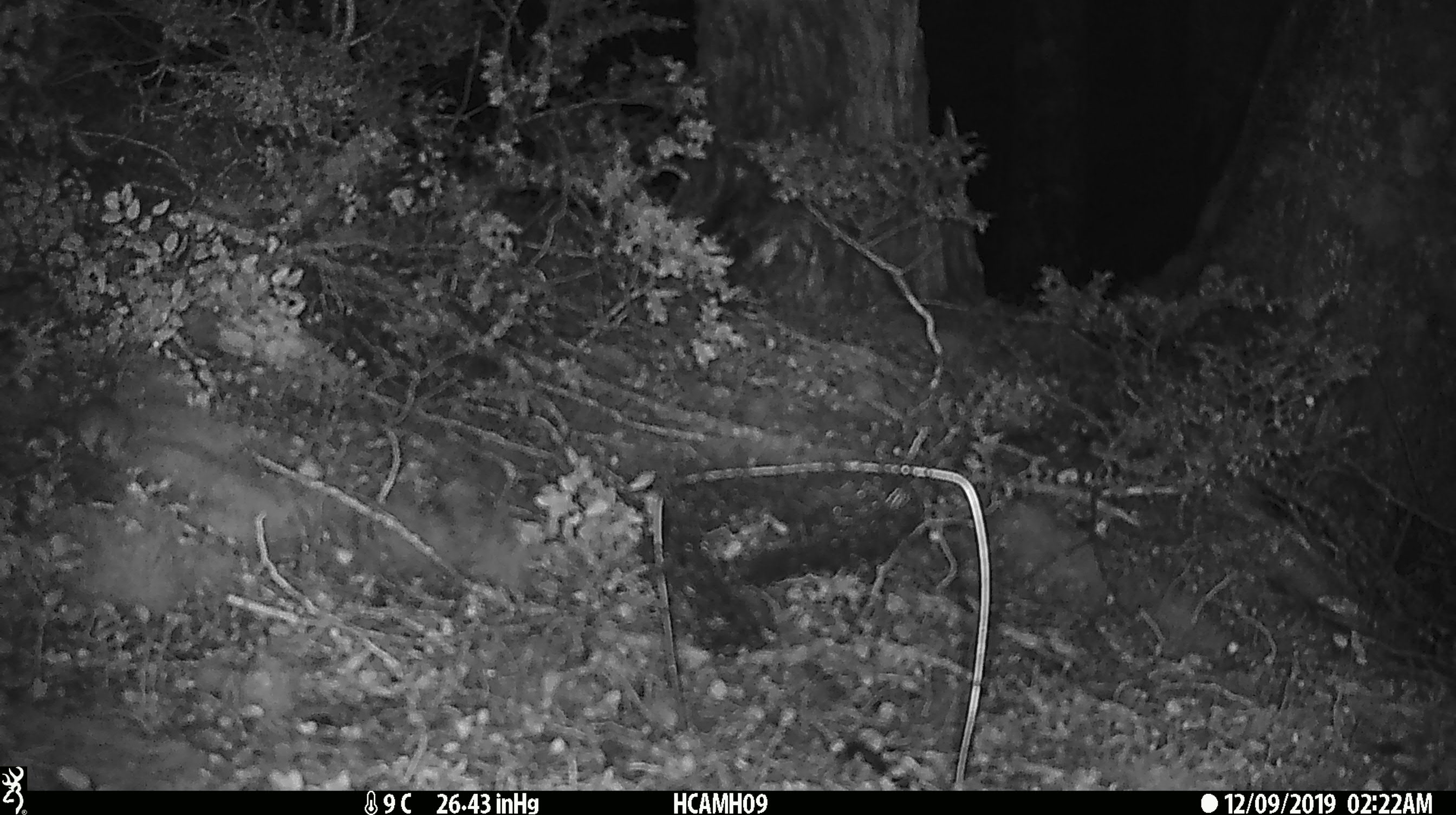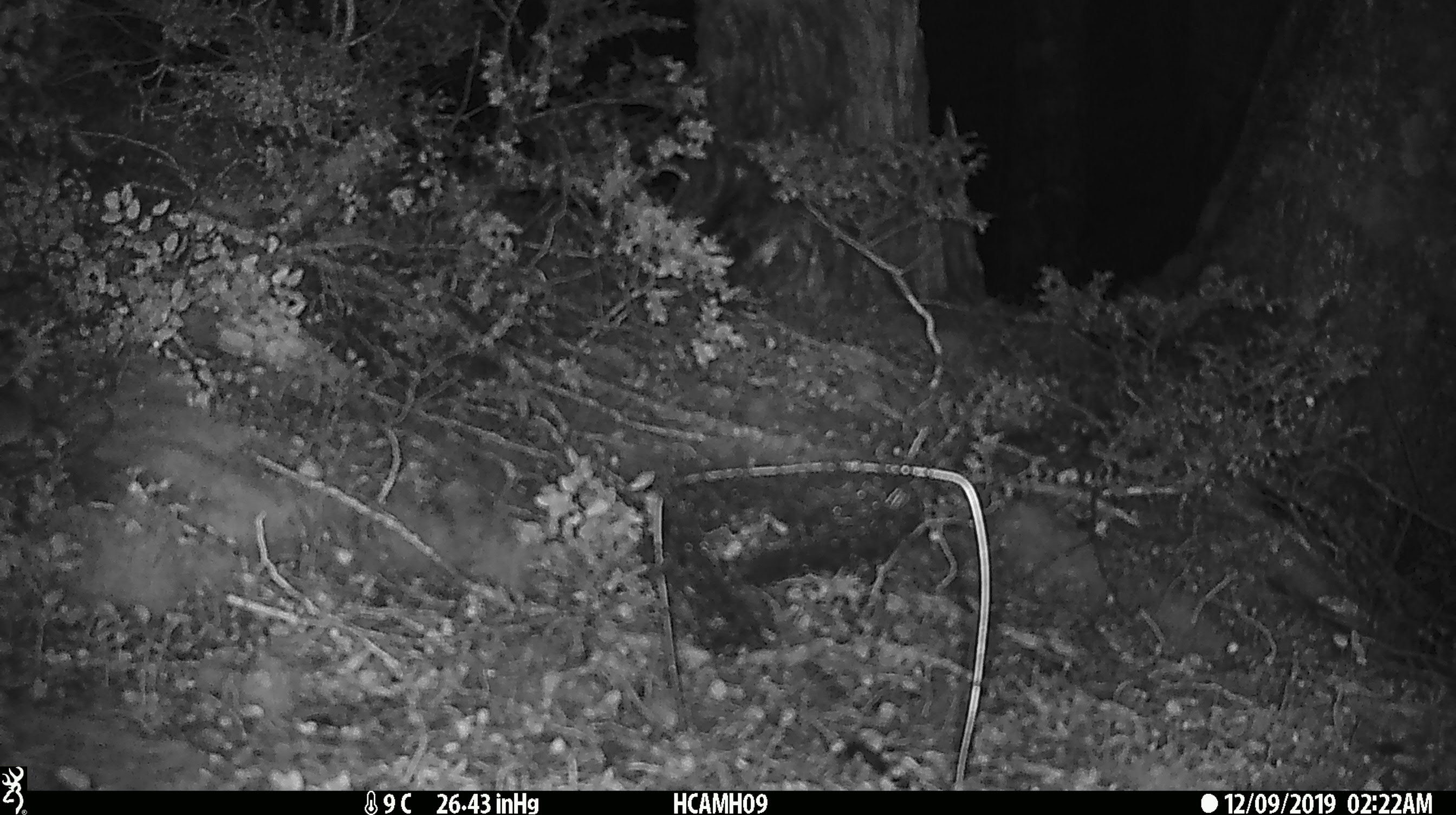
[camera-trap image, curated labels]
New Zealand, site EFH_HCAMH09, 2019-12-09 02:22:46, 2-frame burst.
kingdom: Animalia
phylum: Chordata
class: Mammalia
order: Rodentia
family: Muridae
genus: Mus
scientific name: Mus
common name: mouse